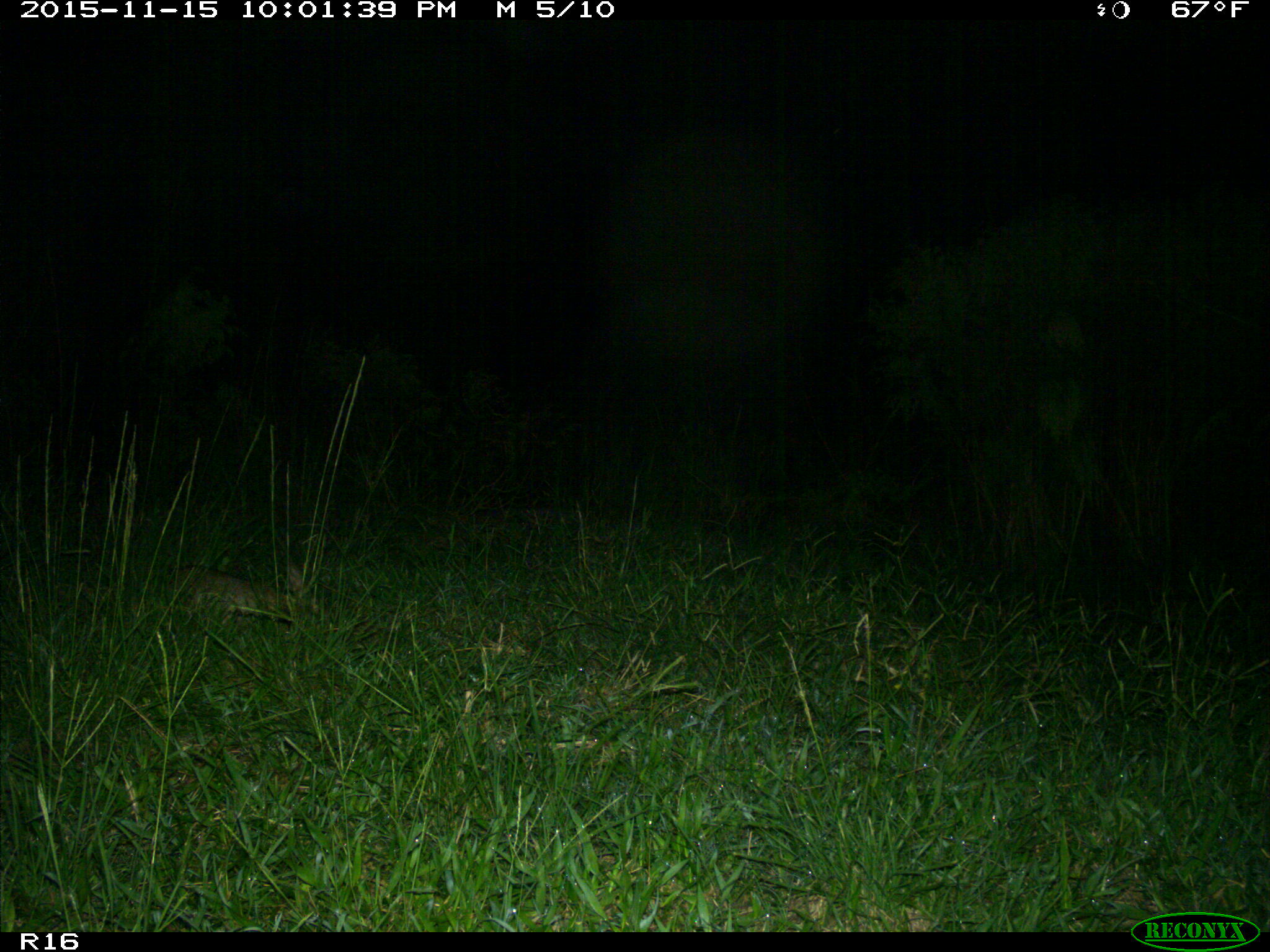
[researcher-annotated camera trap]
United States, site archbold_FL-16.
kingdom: Animalia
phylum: Chordata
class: Mammalia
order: Lagomorpha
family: Leporidae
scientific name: Leporidae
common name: rabbits and hares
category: unidentified rabbit